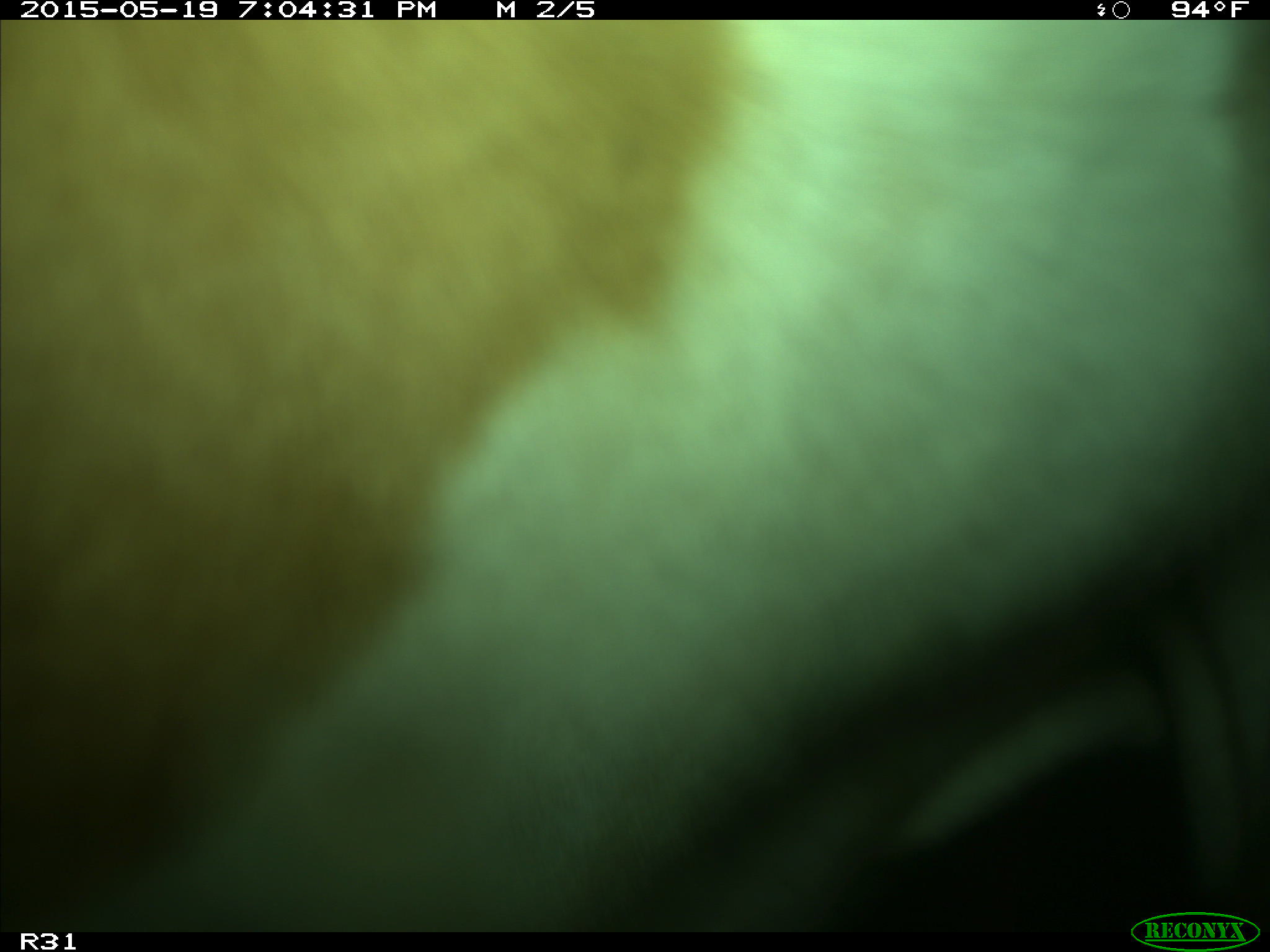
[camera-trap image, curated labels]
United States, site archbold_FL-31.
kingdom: Animalia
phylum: Chordata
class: Mammalia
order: Artiodactyla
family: Bovidae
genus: Bos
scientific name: Bos taurus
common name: domestic cow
Bos taurus (domestic cow).